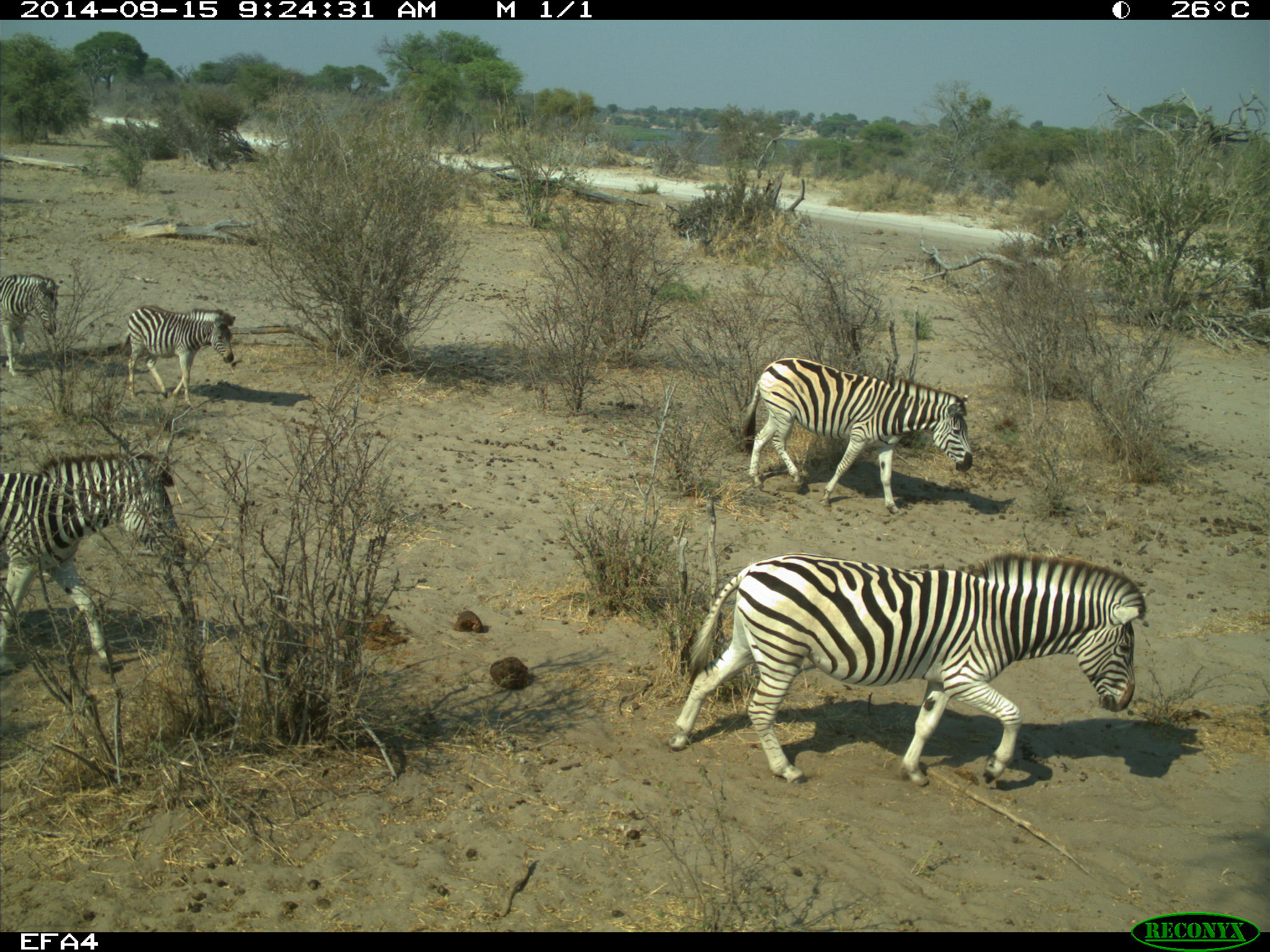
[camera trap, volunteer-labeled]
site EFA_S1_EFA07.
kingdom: Animalia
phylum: Chordata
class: Mammalia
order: Perissodactyla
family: Equidae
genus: Equus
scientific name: Equus quagga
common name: plains zebra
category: zebraplains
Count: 5.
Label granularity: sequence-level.